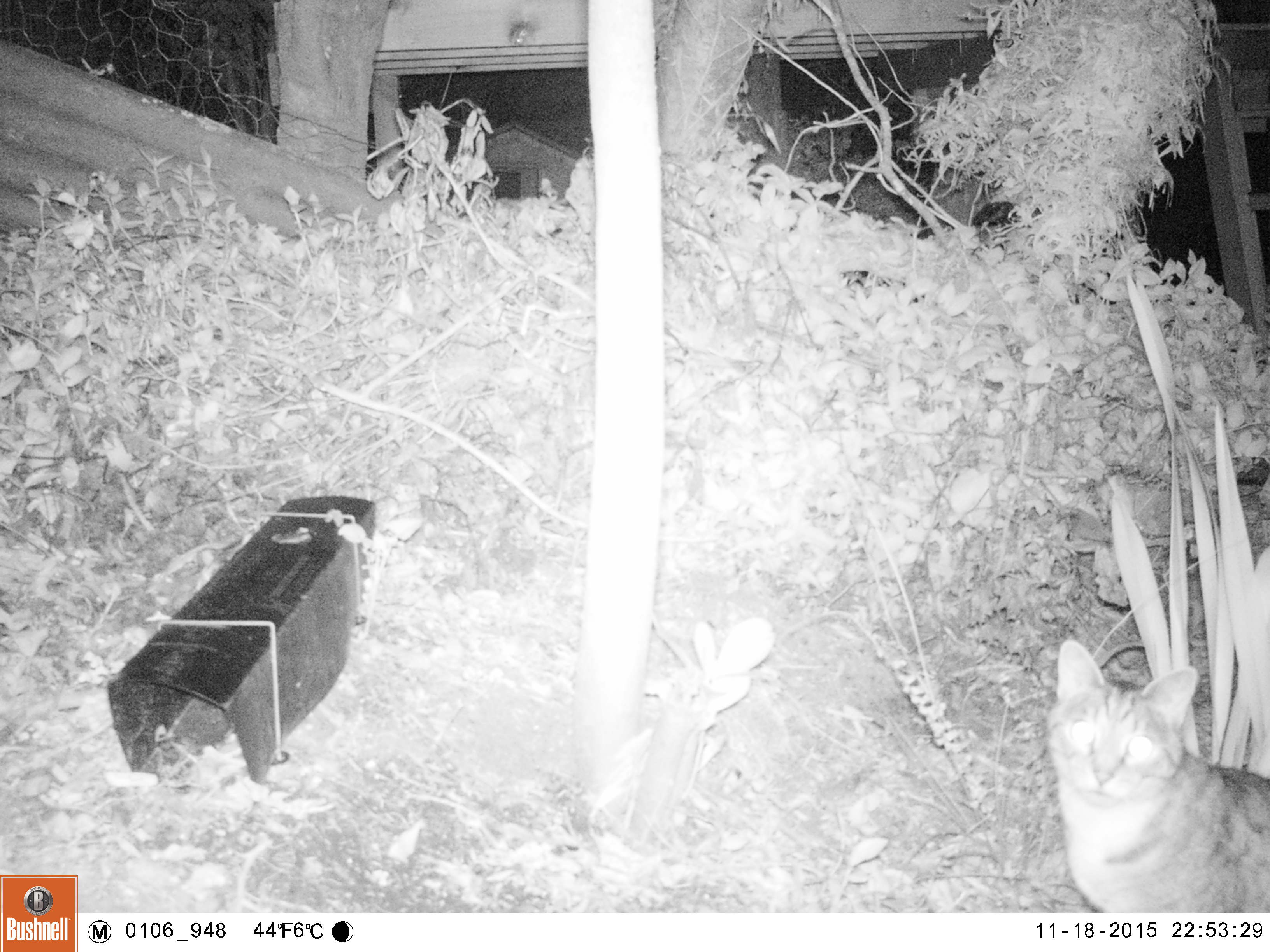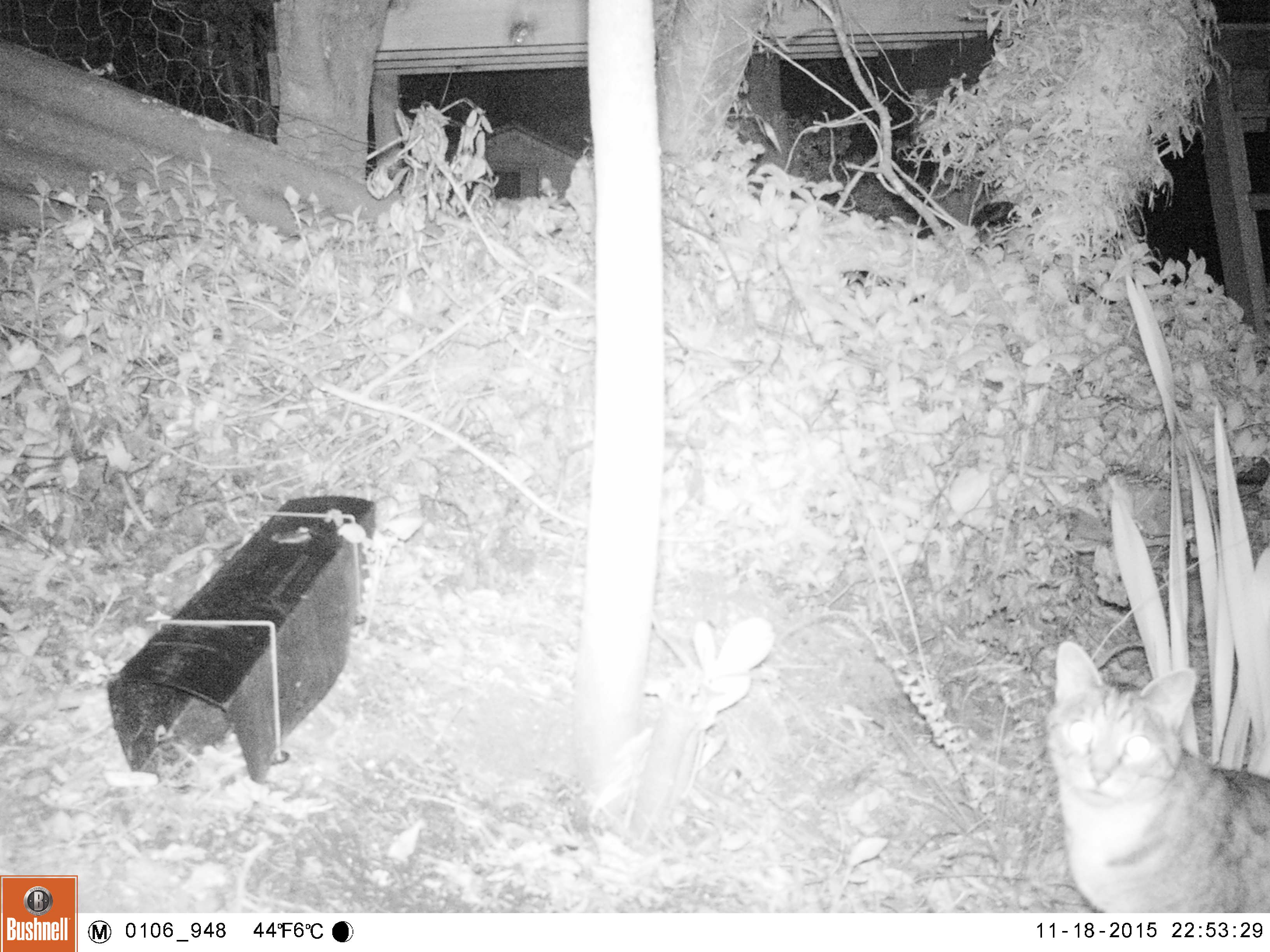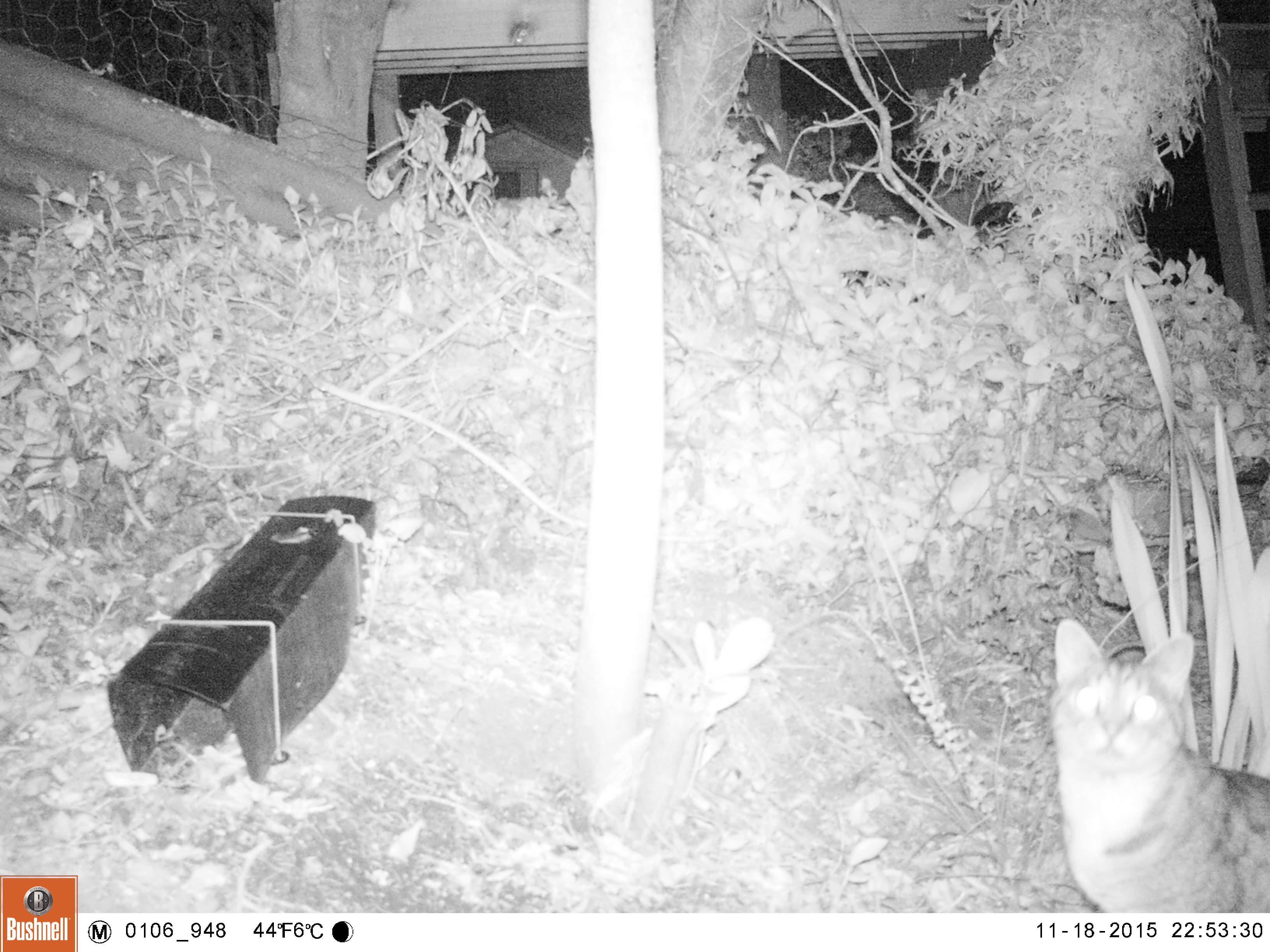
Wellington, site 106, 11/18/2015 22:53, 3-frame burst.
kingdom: Animalia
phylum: Chordata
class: Mammalia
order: Carnivora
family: Felidae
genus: Felis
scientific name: Felis catus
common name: cat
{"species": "cat (Felis catus)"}